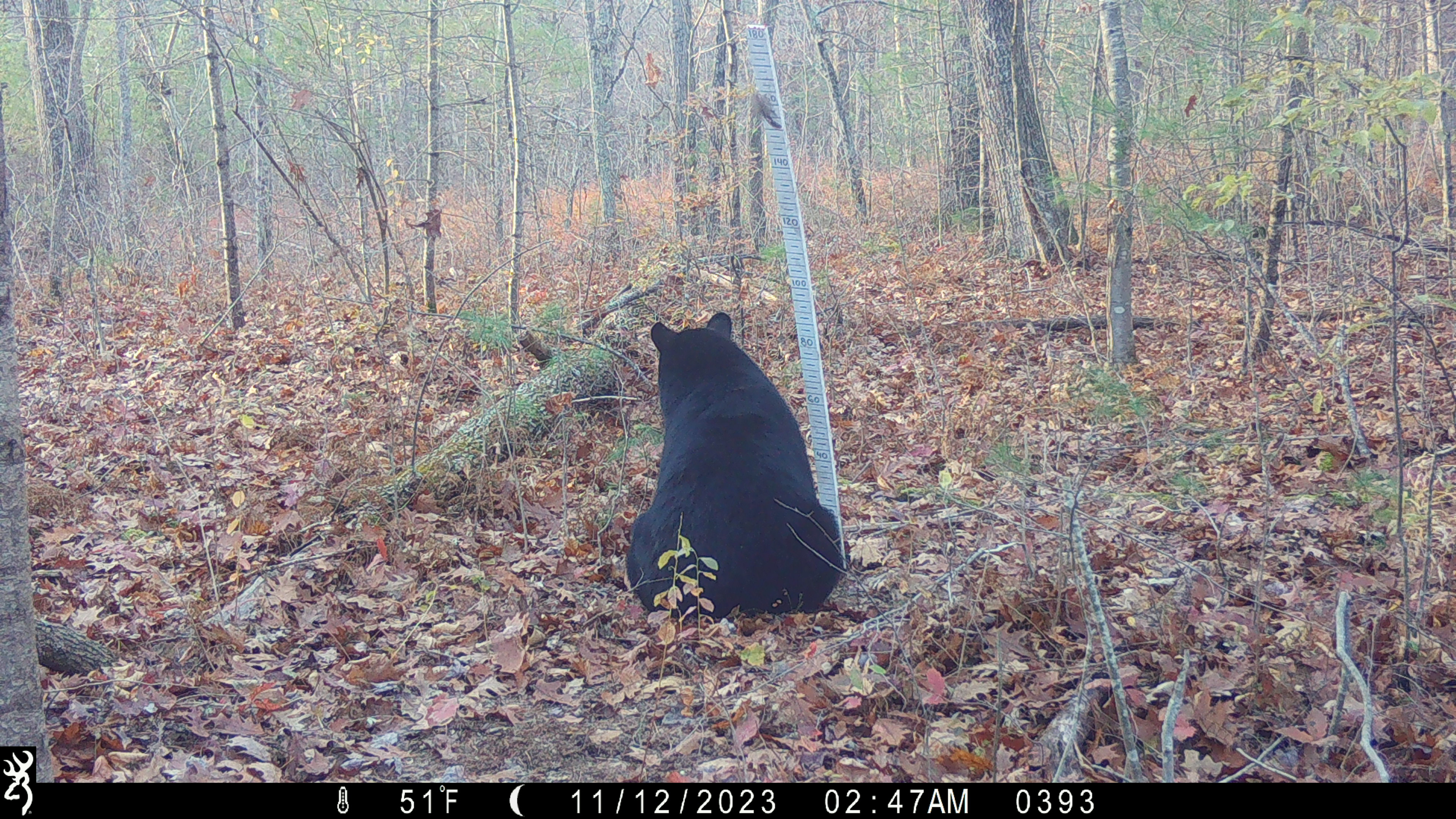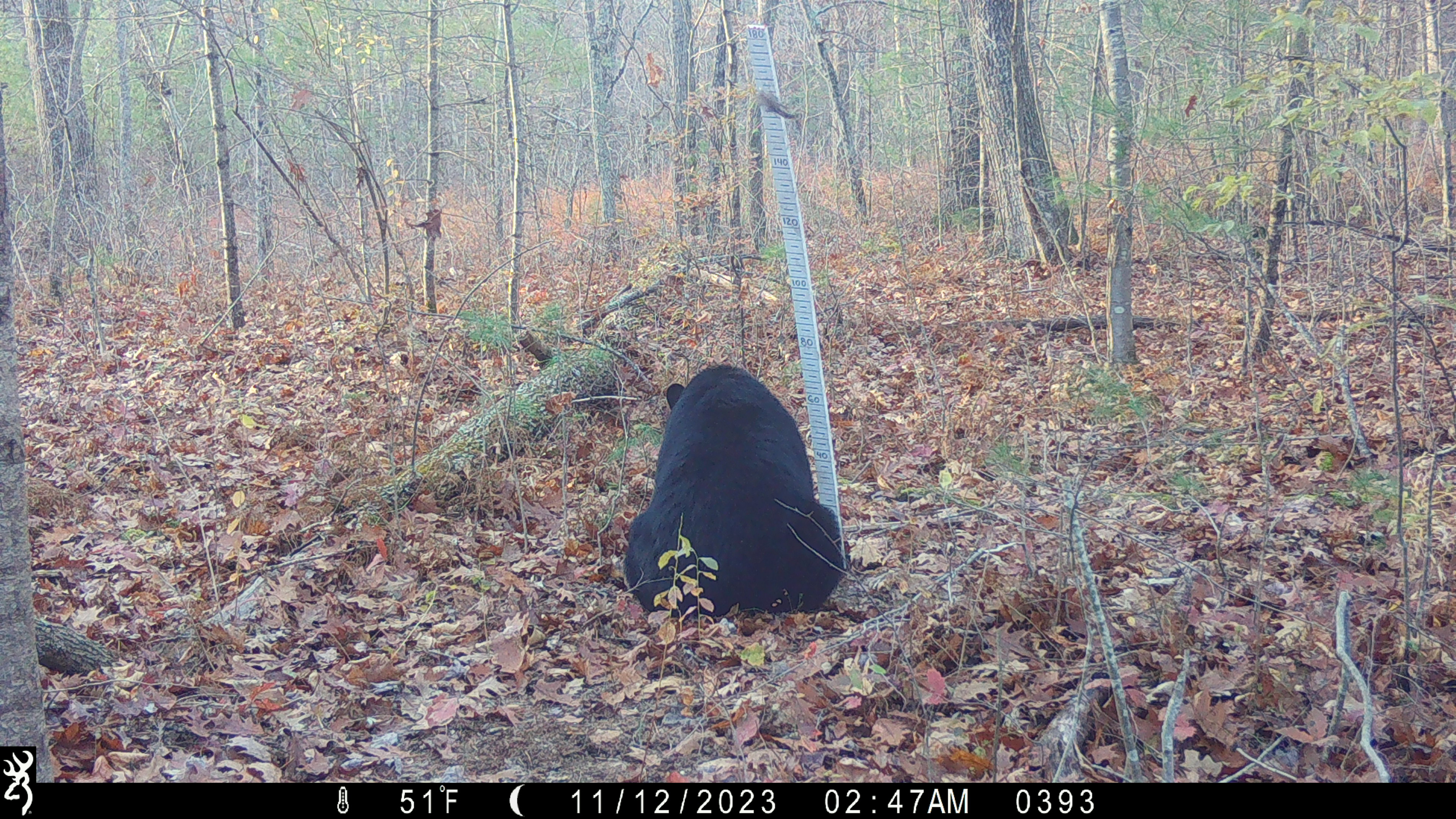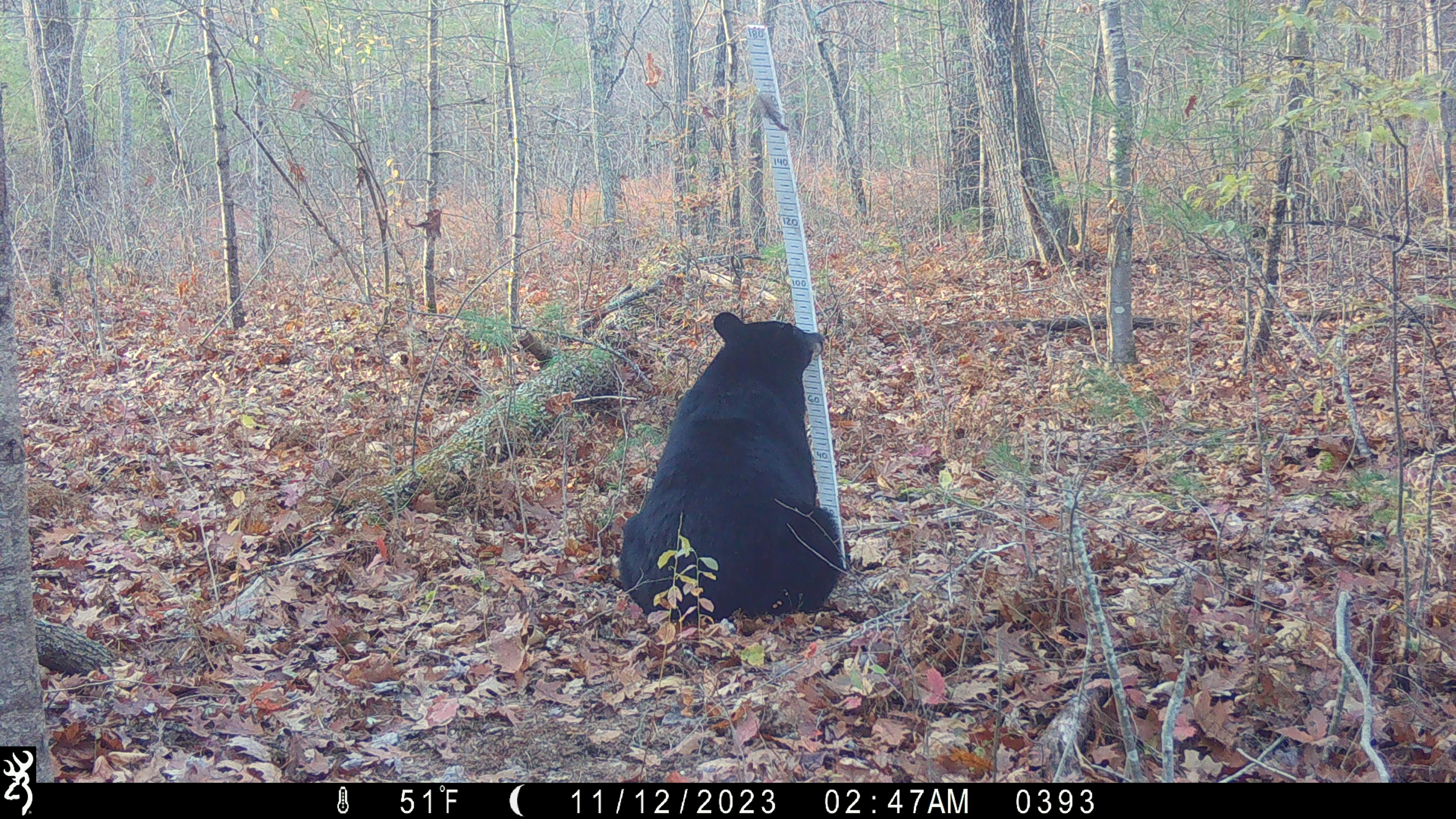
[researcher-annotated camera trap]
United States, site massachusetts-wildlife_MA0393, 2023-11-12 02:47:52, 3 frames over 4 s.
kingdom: Animalia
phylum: Chordata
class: Mammalia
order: Carnivora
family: Ursidae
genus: Ursus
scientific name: Ursus americanus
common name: black bear